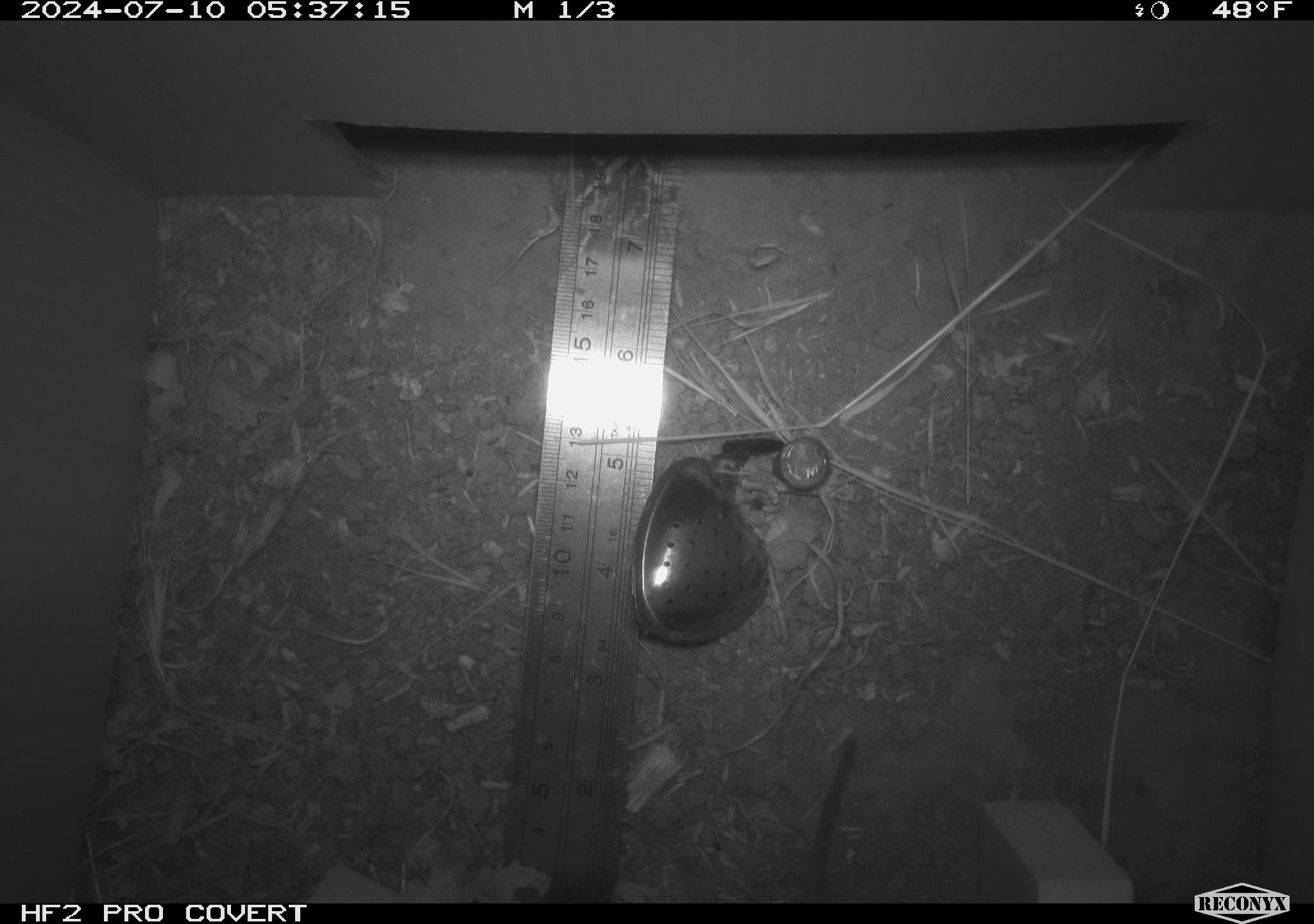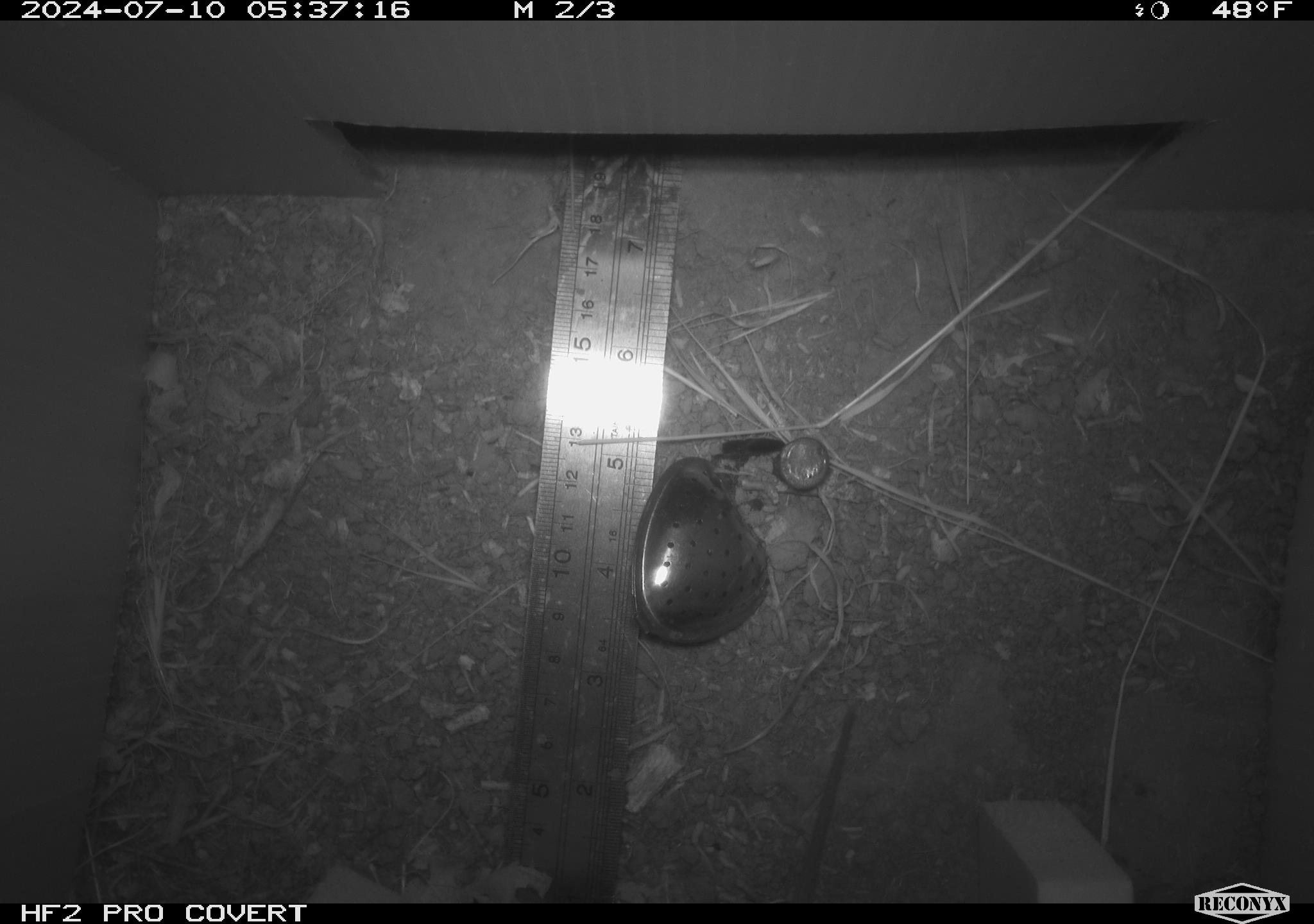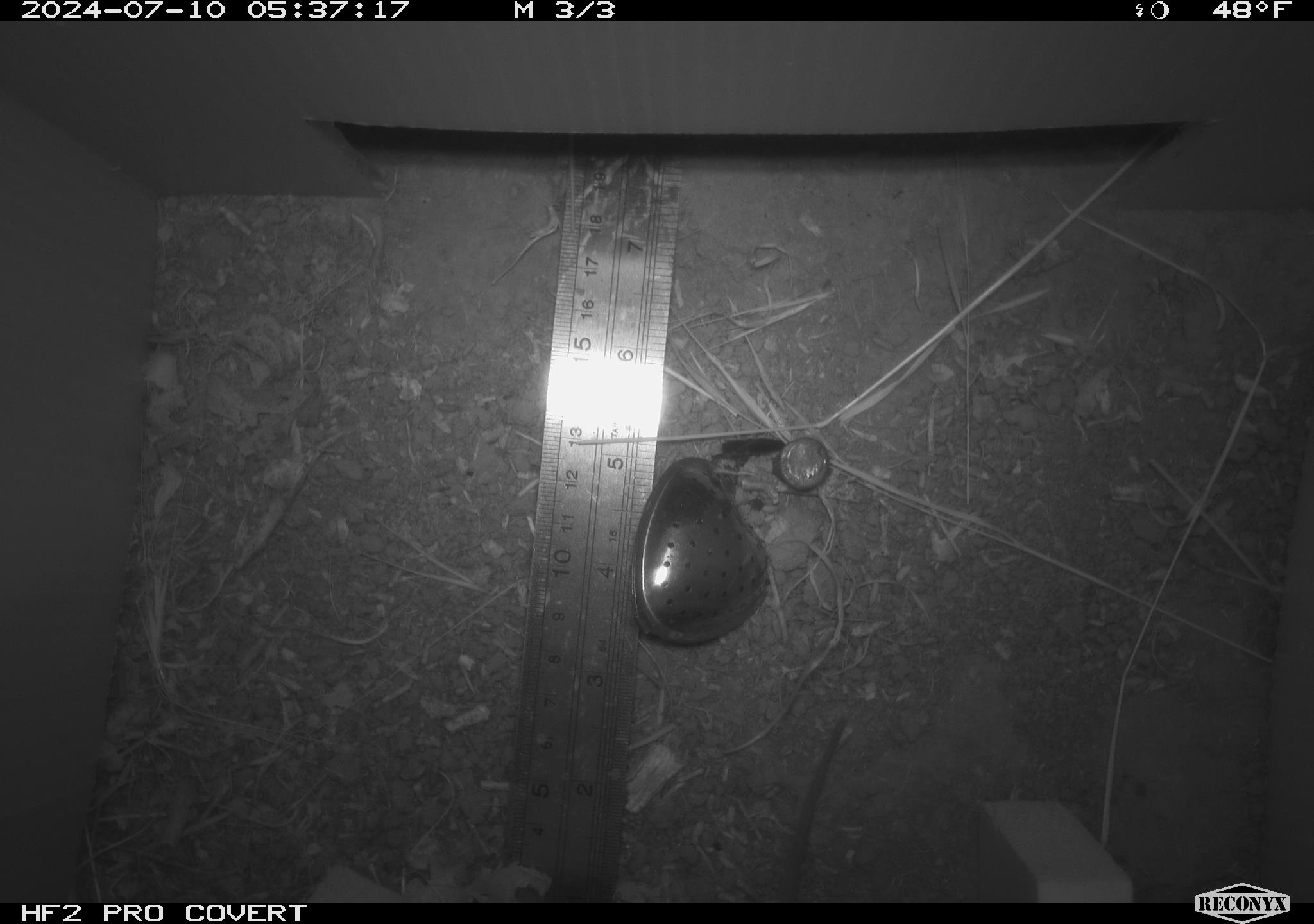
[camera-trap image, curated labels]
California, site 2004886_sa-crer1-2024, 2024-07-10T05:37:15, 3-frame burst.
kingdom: Animalia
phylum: Chordata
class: Mammalia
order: Rodentia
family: Cricetidae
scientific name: Arvicolinae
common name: voles, lemmings, and muskrats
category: arvicolinae subfamily